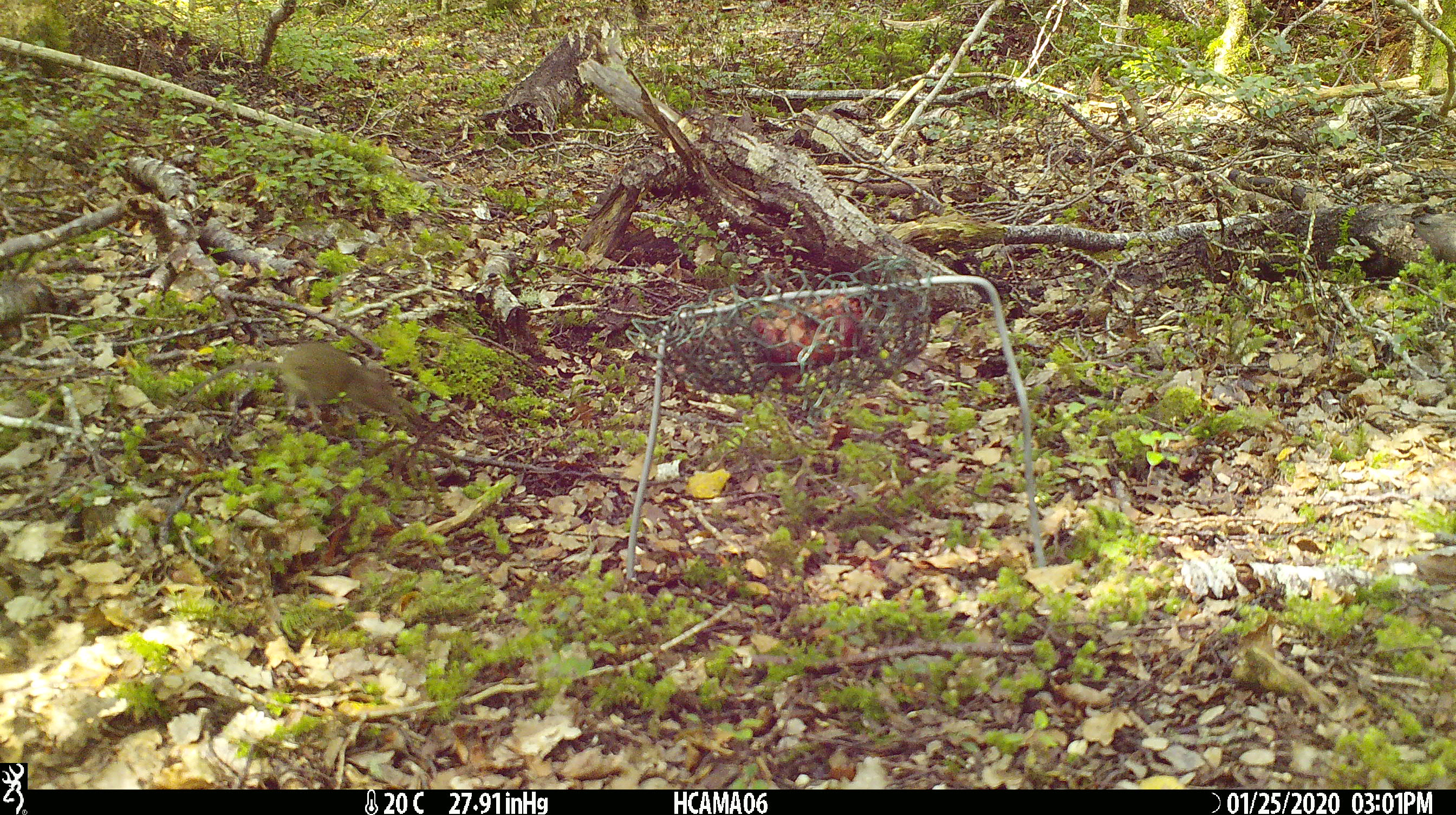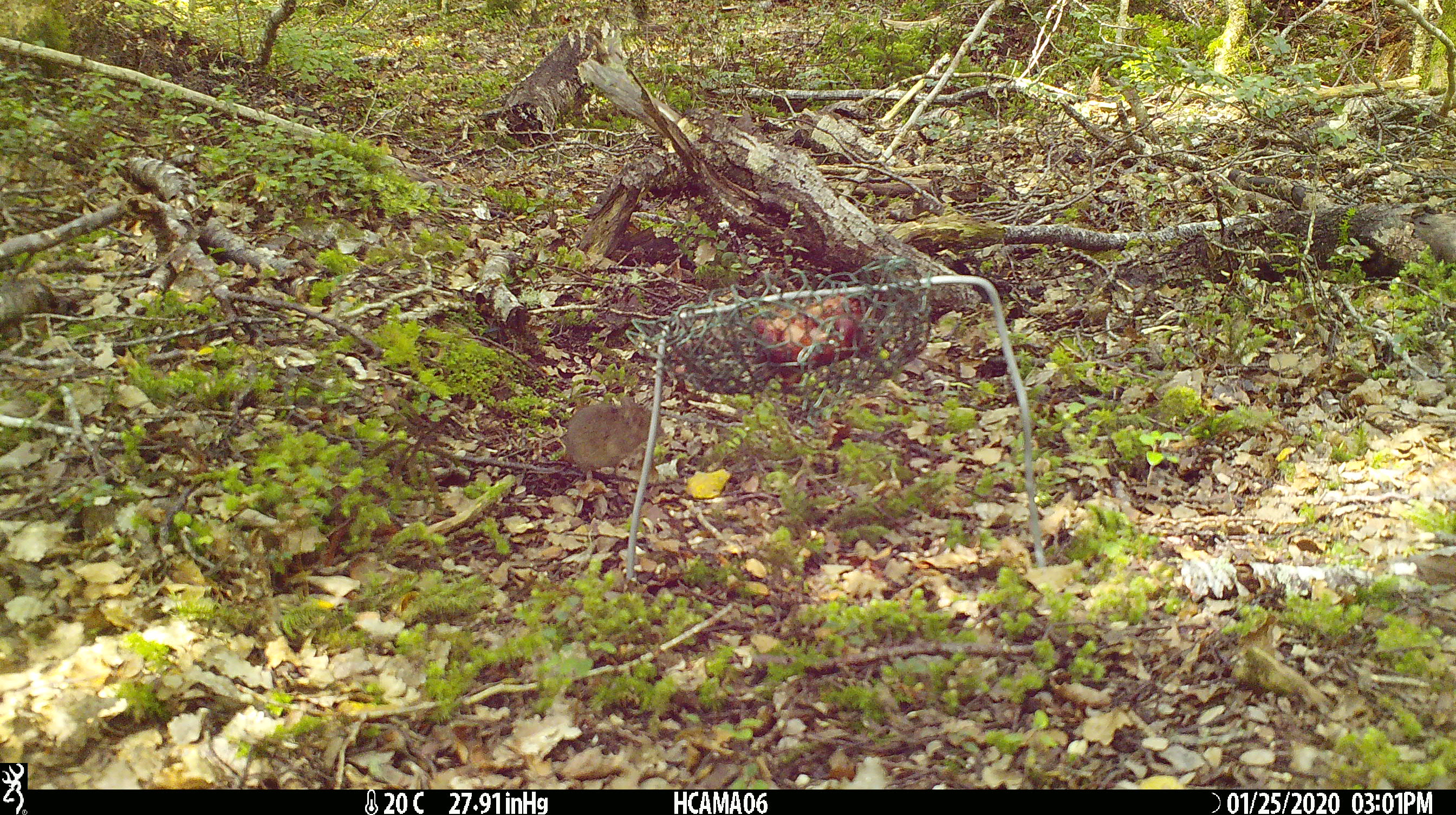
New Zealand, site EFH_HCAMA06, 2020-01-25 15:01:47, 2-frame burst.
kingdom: Animalia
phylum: Chordata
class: Mammalia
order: Rodentia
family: Muridae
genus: Mus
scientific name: Mus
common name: mouse